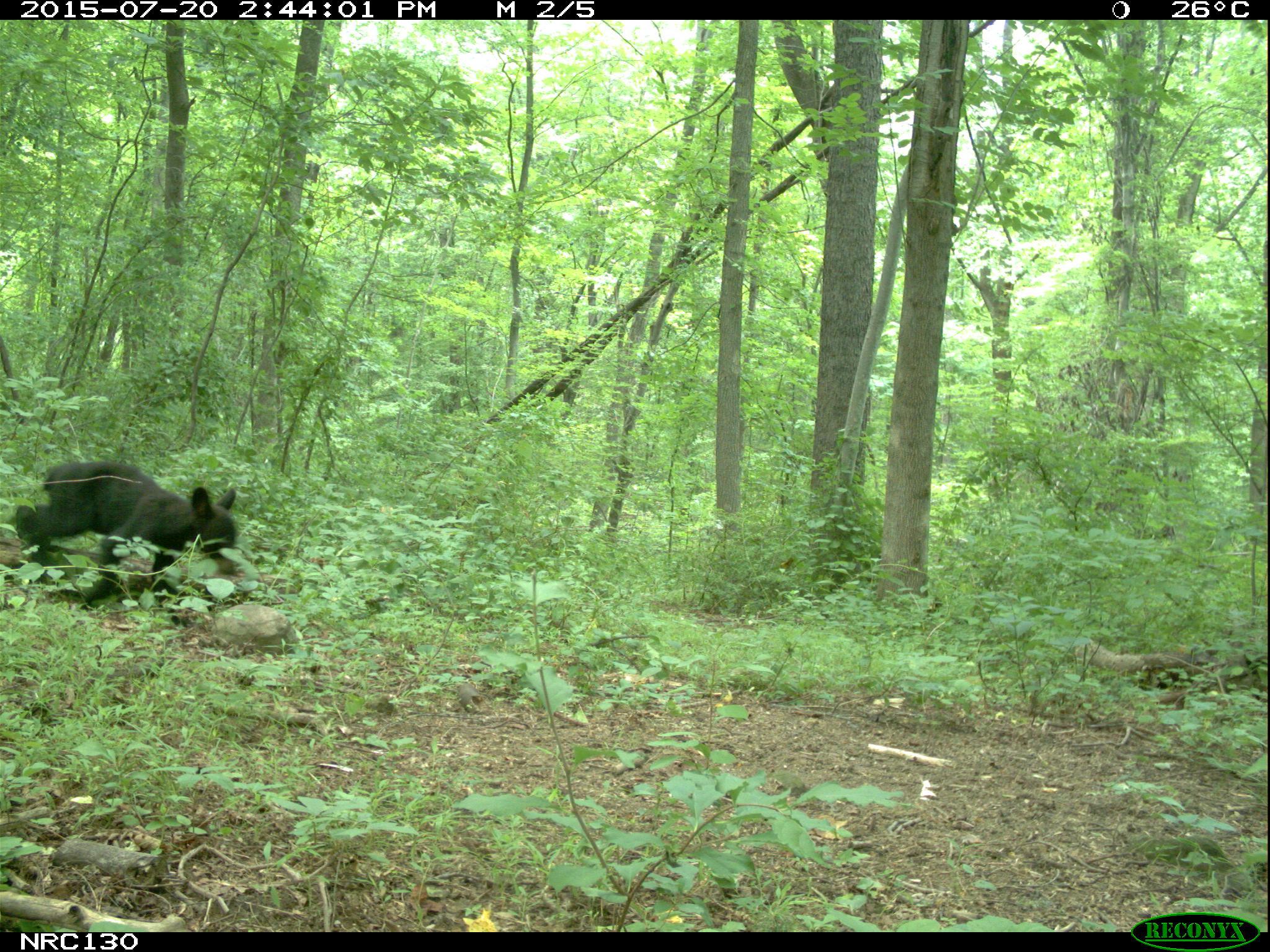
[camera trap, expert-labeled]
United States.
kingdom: Animalia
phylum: Chordata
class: Mammalia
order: Carnivora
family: Ursidae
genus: Ursus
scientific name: Ursus americanus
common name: american black bear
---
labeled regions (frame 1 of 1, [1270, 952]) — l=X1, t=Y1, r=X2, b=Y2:
American Black Bear: l=12, t=446, r=250, b=603